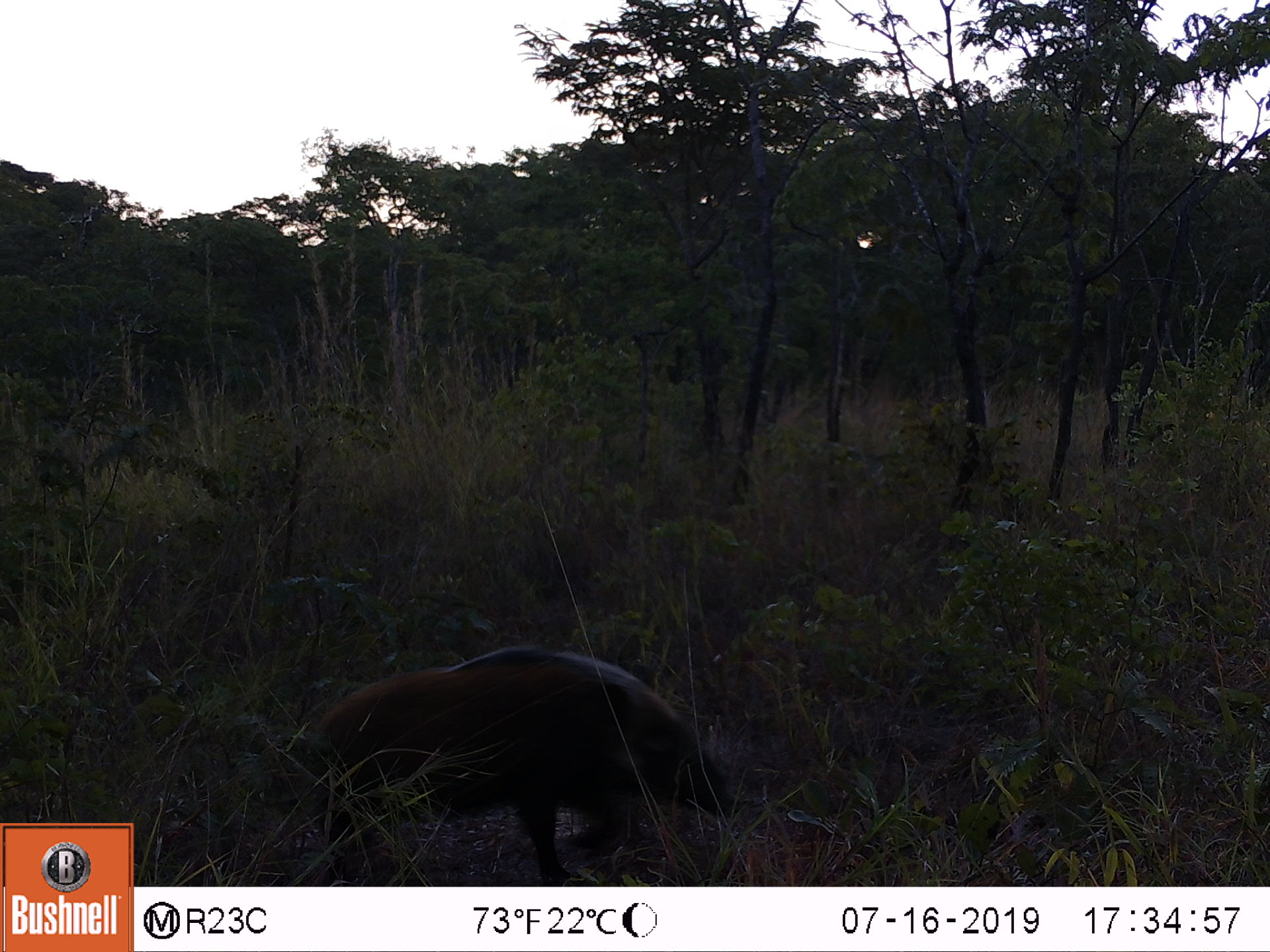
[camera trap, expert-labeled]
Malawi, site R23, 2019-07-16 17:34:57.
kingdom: Animalia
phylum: Chordata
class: Mammalia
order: Artiodactyla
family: Suidae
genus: Potamochoerus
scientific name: Potamochoerus larvatus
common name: bushpig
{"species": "bushpig (Potamochoerus larvatus)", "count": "1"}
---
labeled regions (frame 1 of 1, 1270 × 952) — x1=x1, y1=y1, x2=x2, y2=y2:
bushpig: x1=310, y1=647, x2=730, y2=880